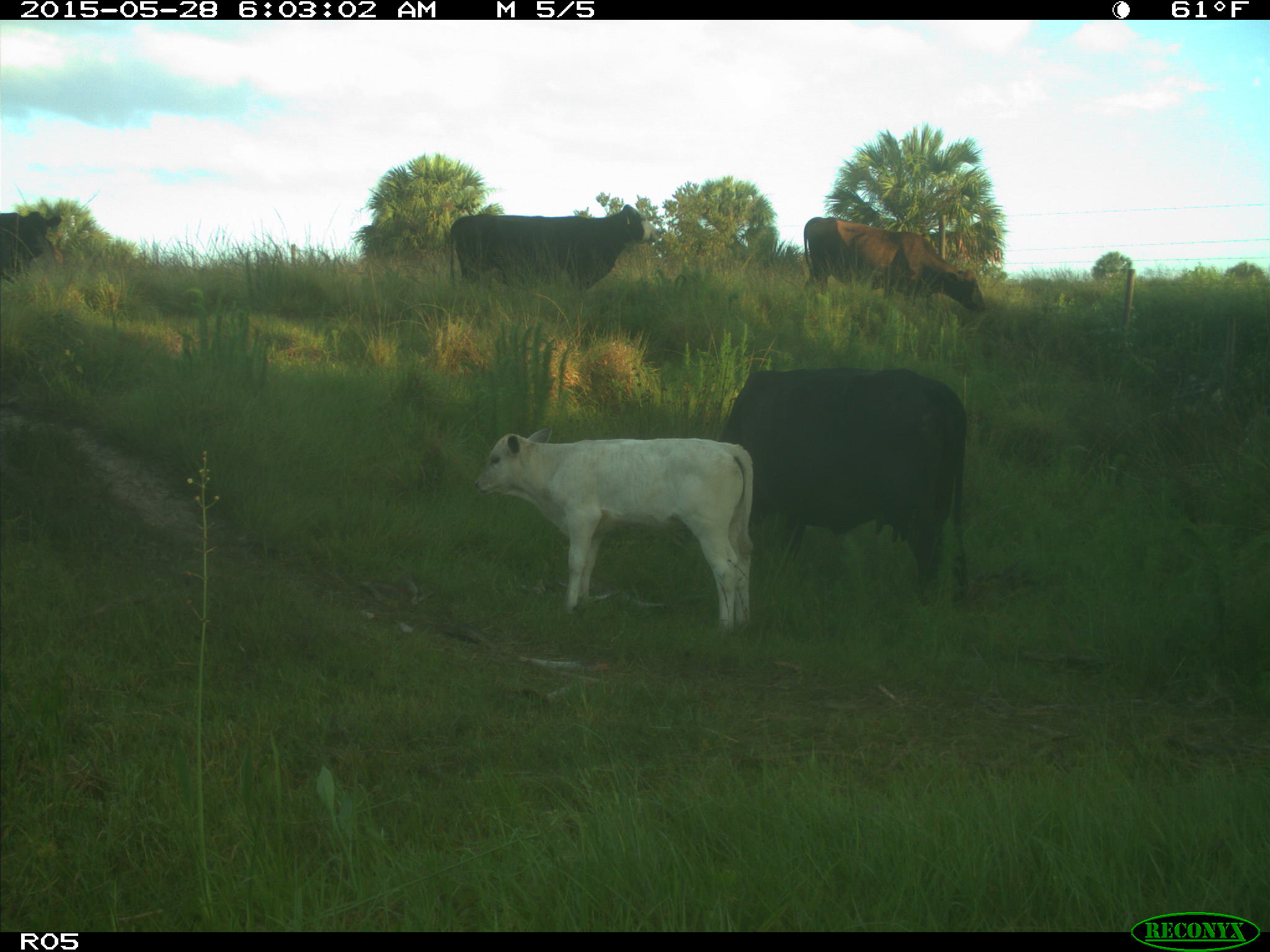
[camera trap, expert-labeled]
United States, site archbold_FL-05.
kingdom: Animalia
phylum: Chordata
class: Mammalia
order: Artiodactyla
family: Bovidae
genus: Bos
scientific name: Bos taurus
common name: domestic cow